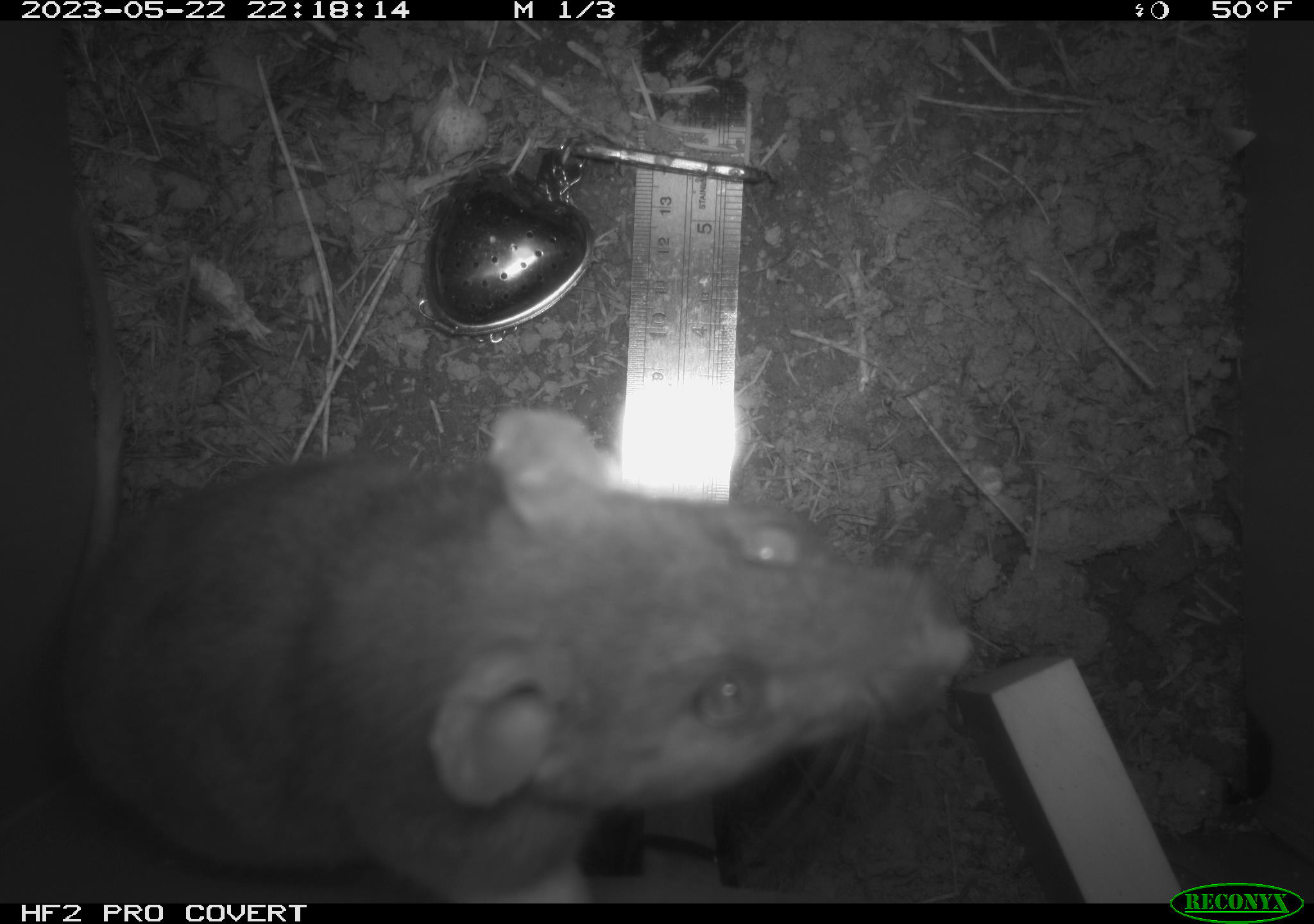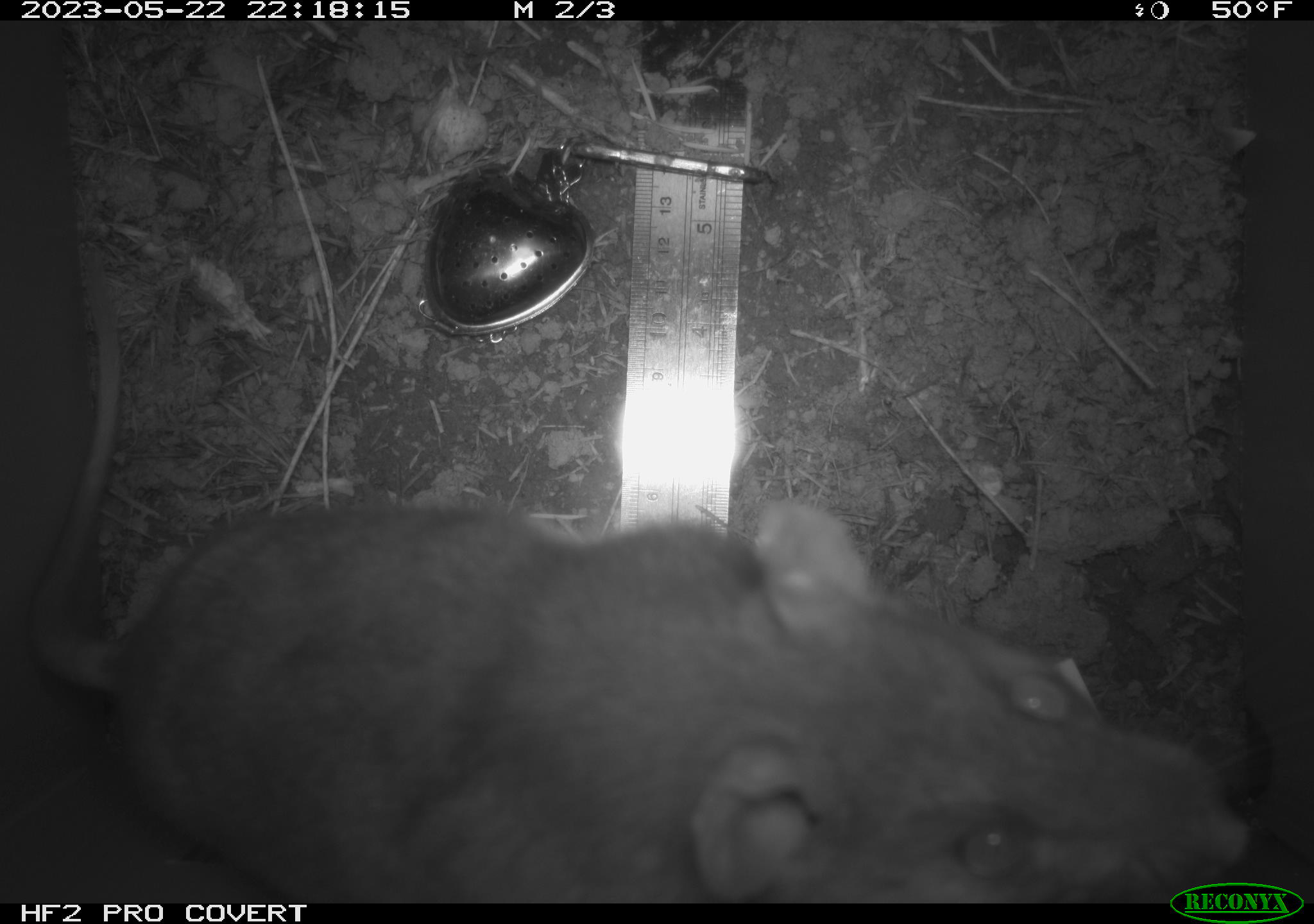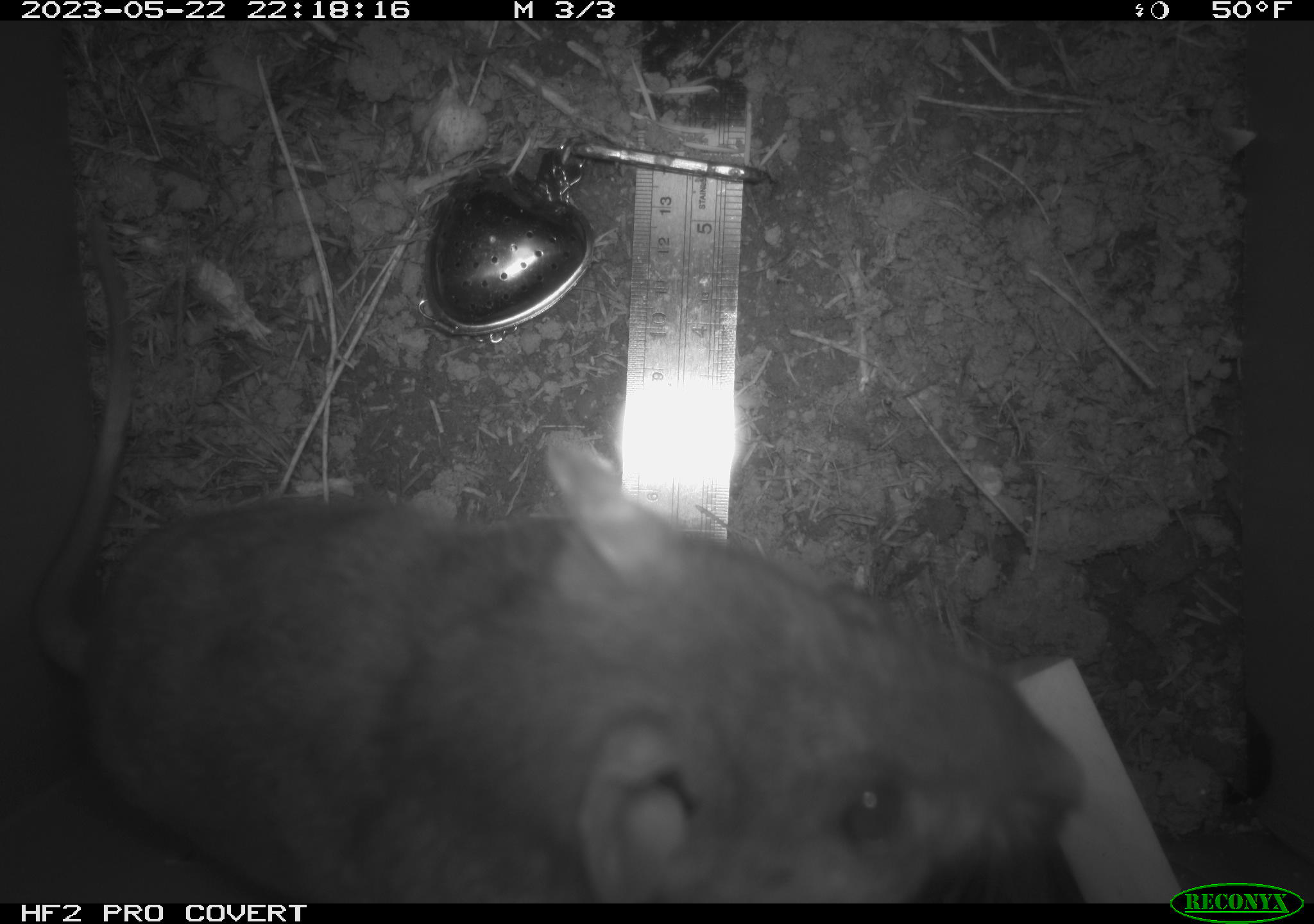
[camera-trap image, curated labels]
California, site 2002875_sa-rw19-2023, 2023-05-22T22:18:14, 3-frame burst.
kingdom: Animalia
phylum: Chordata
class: Mammalia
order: Rodentia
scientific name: Rodentia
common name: mouse species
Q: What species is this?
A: Mouse species (Rodentia).